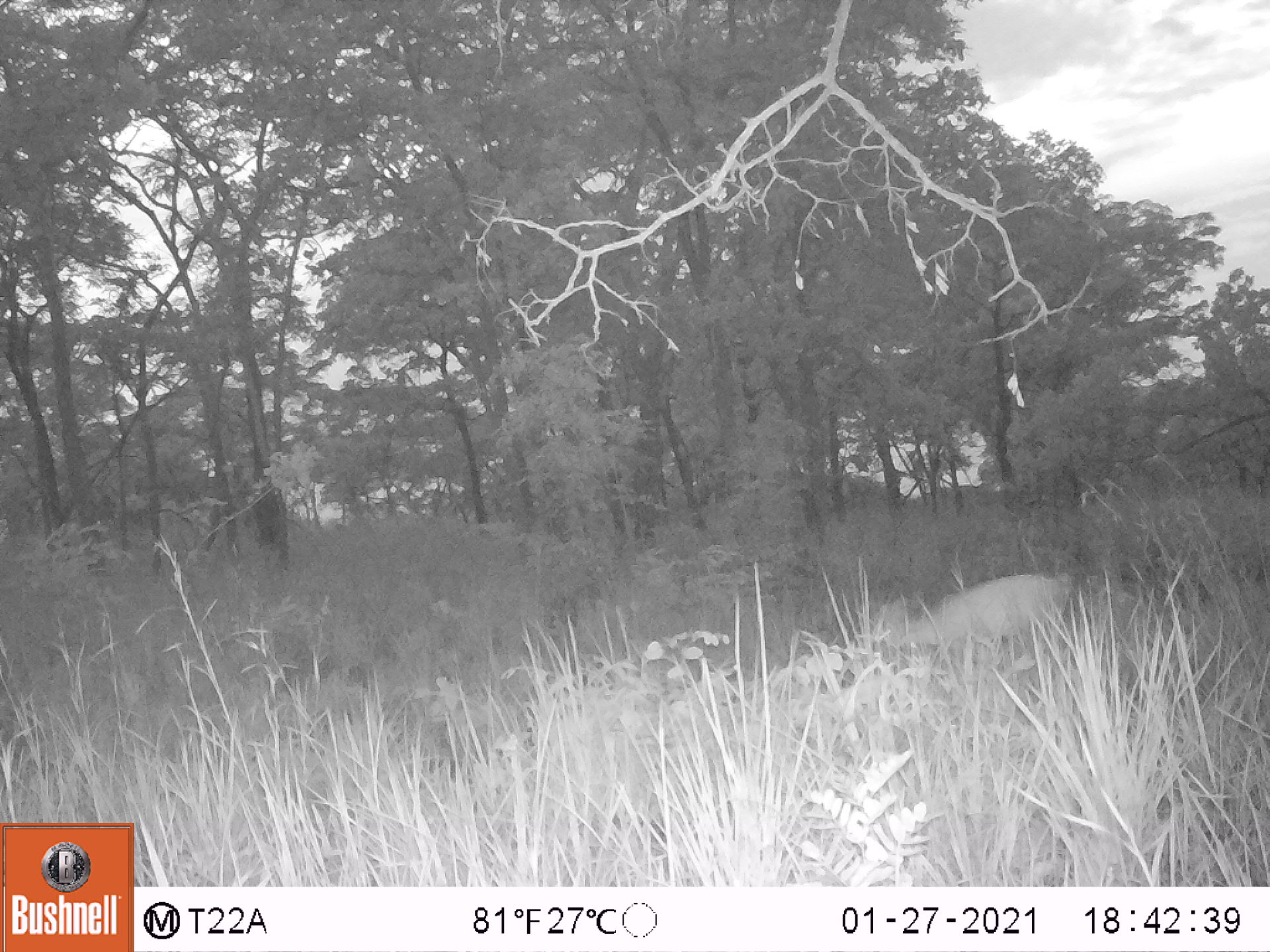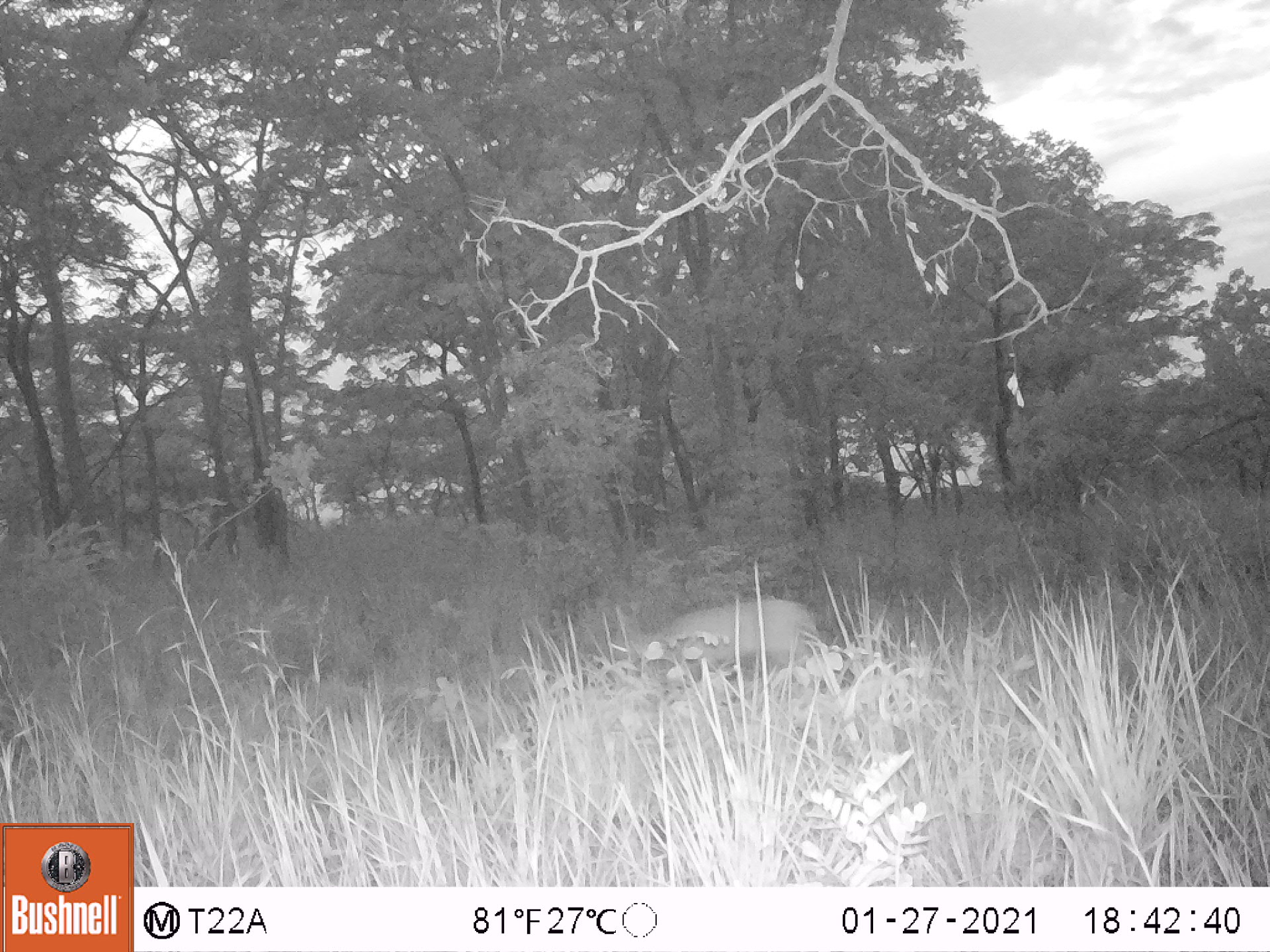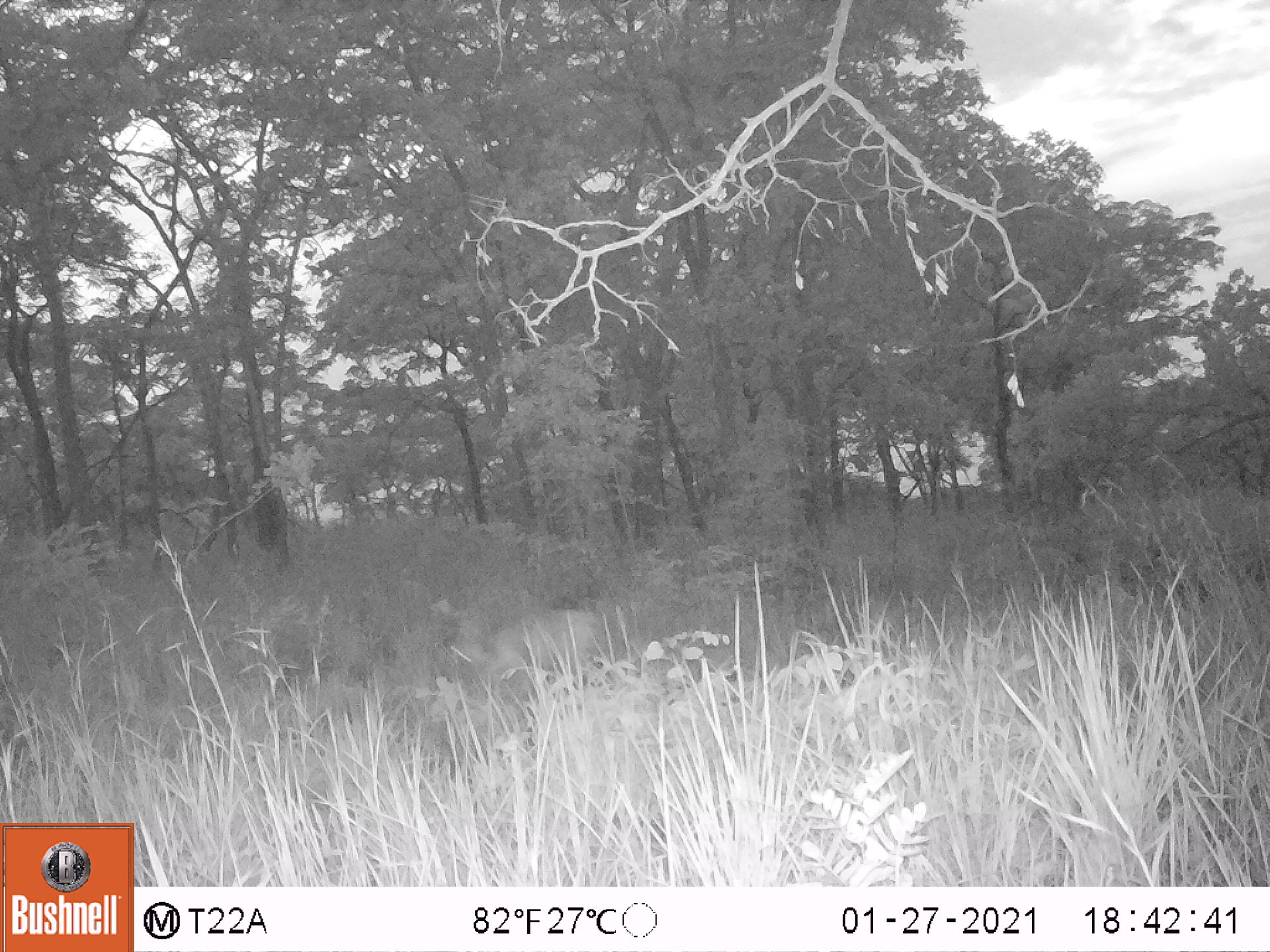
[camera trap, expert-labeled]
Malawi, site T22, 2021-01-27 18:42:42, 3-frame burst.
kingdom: Animalia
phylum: Chordata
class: Mammalia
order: Artiodactyla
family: Bovidae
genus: Sylvicapra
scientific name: Sylvicapra grimmia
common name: common duiker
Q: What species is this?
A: Common duiker (Sylvicapra grimmia).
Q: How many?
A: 1.